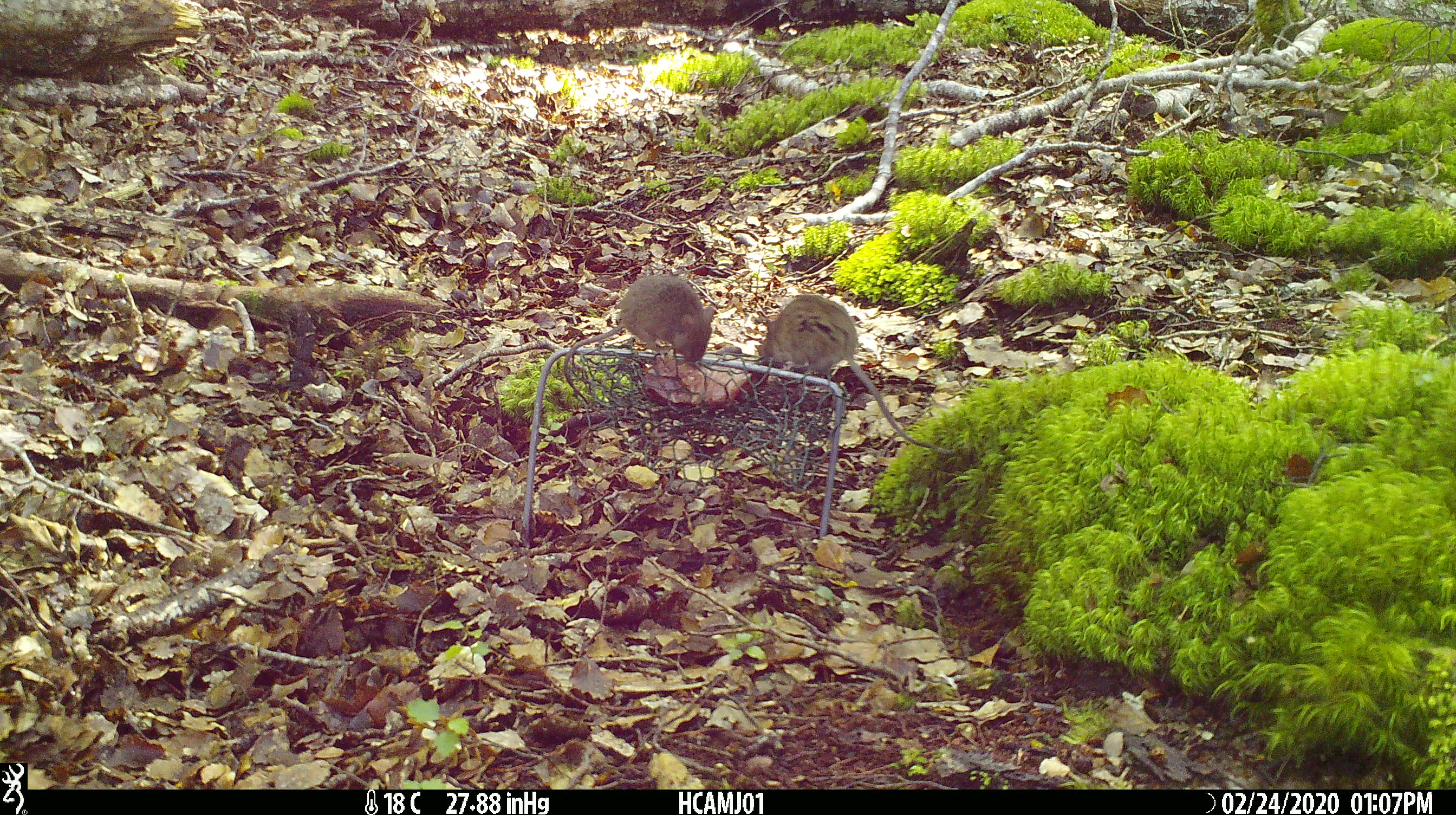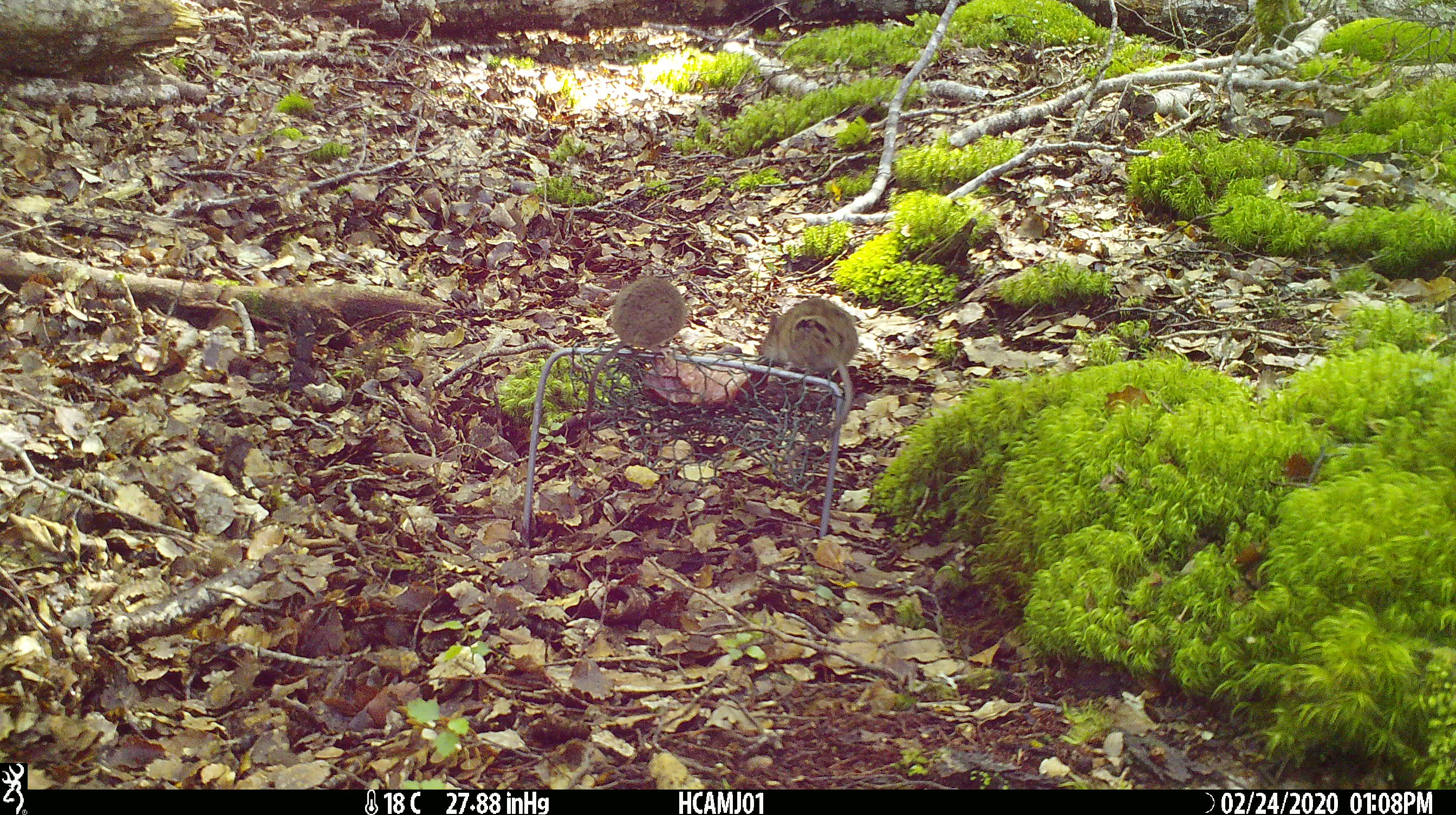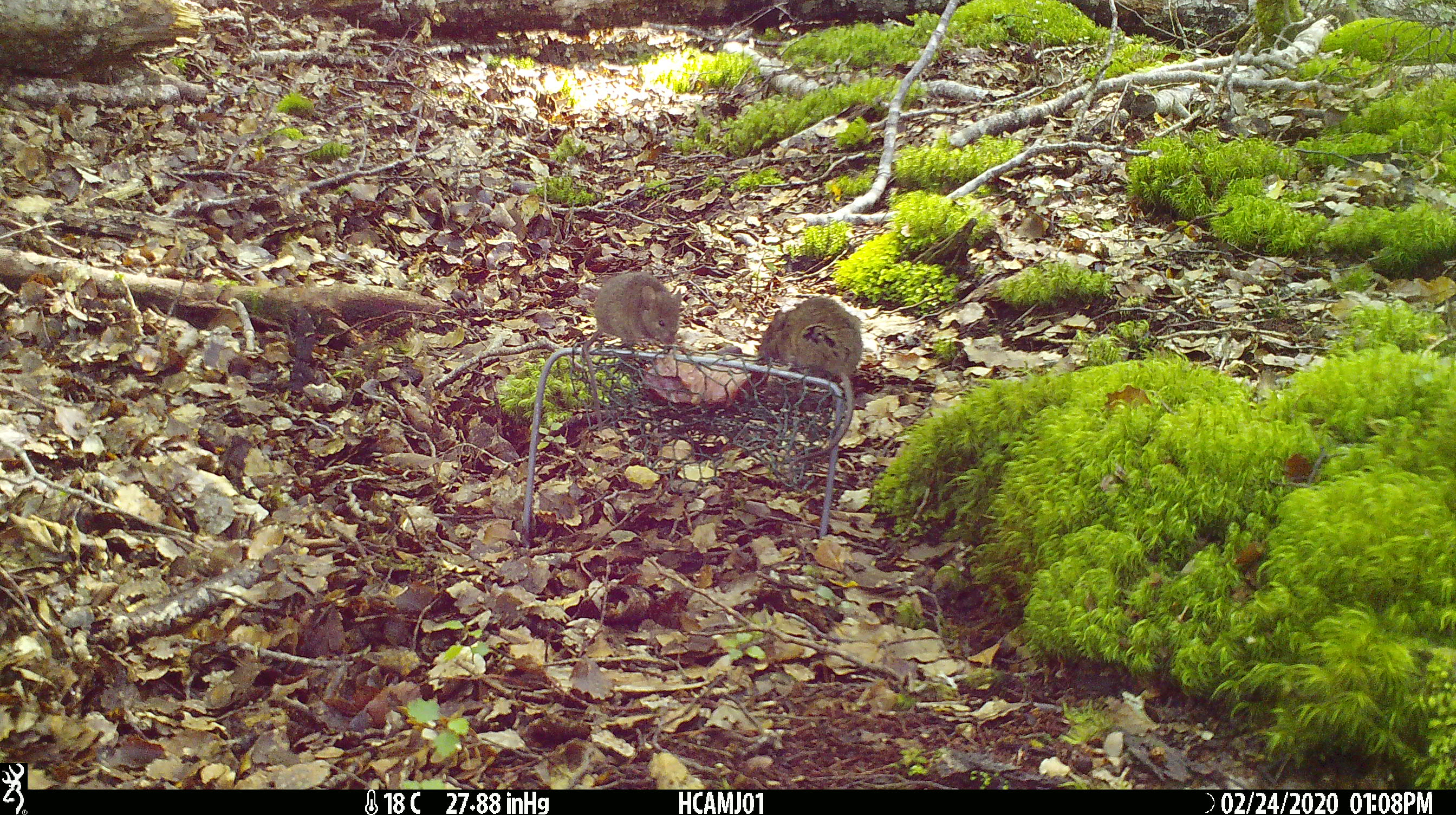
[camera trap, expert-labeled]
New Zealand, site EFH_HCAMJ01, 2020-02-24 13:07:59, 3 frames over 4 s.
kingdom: Animalia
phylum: Chordata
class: Mammalia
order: Rodentia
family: Muridae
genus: Mus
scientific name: Mus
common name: mouse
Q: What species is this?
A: Mouse (Mus).